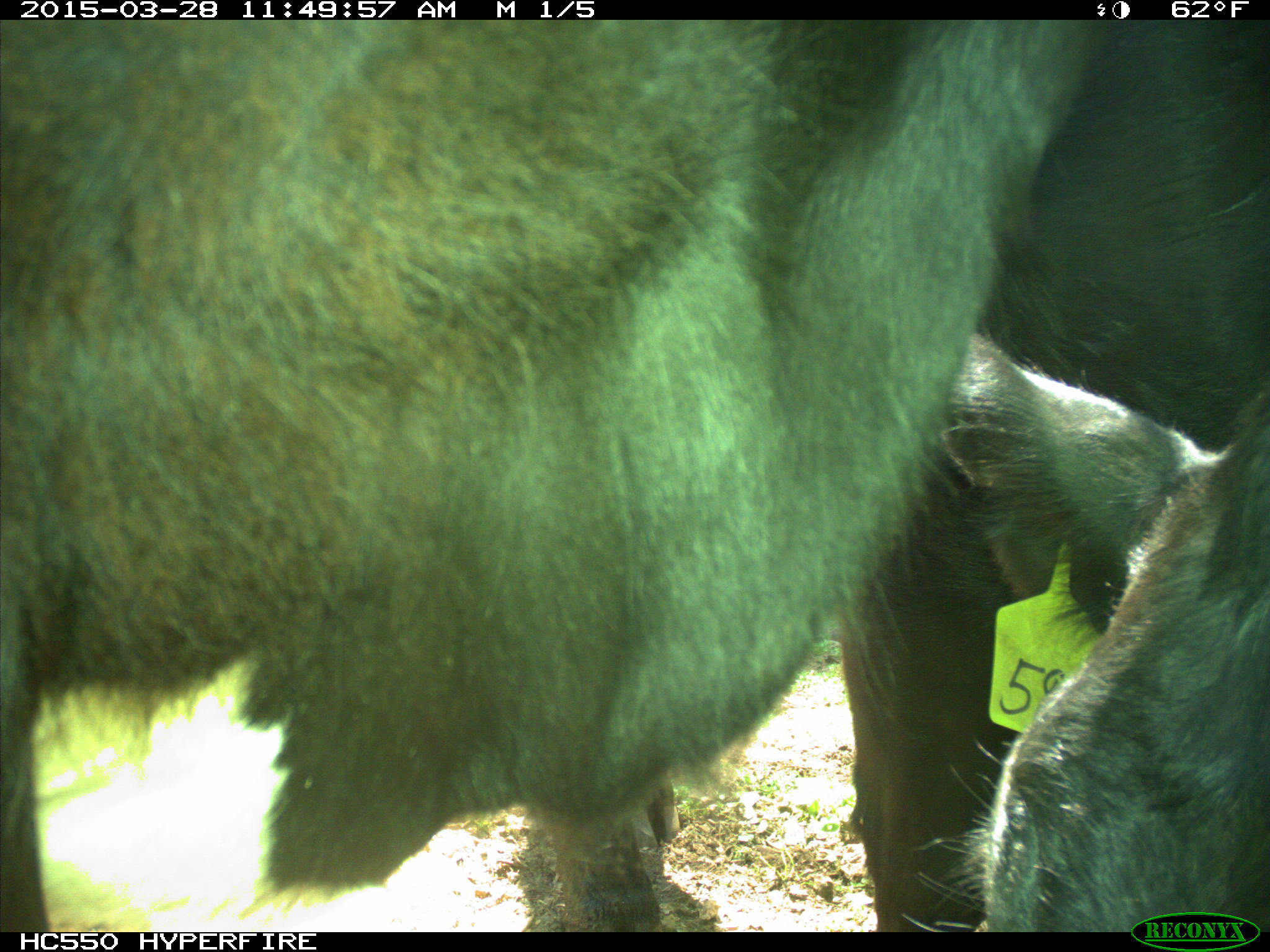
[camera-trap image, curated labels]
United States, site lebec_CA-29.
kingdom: Animalia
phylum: Chordata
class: Mammalia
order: Artiodactyla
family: Bovidae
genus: Bos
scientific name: Bos taurus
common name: domestic cow